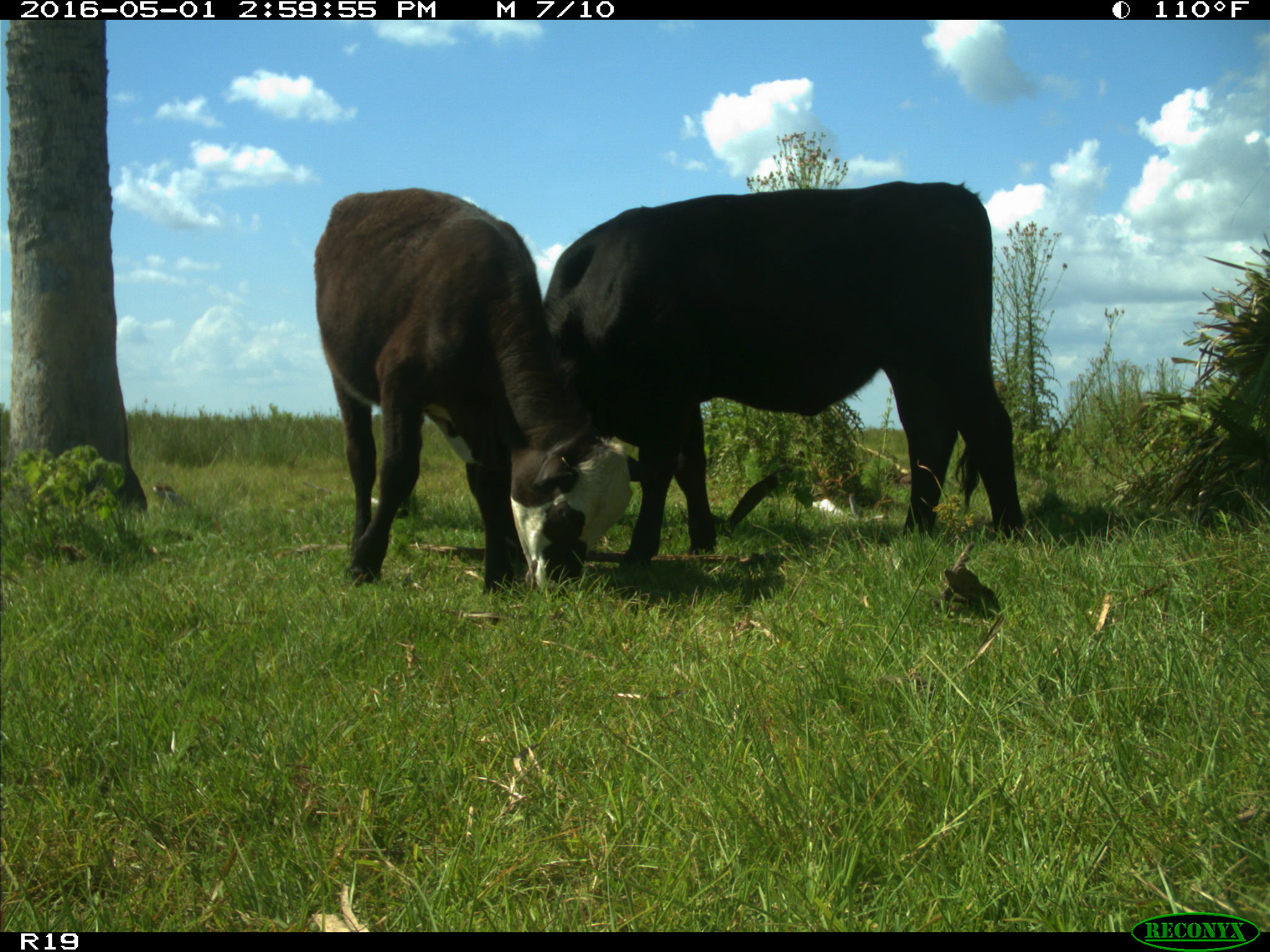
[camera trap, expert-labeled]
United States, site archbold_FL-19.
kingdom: Animalia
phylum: Chordata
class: Mammalia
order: Artiodactyla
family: Bovidae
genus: Bos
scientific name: Bos taurus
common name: domestic cow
Bos taurus (domestic cow).